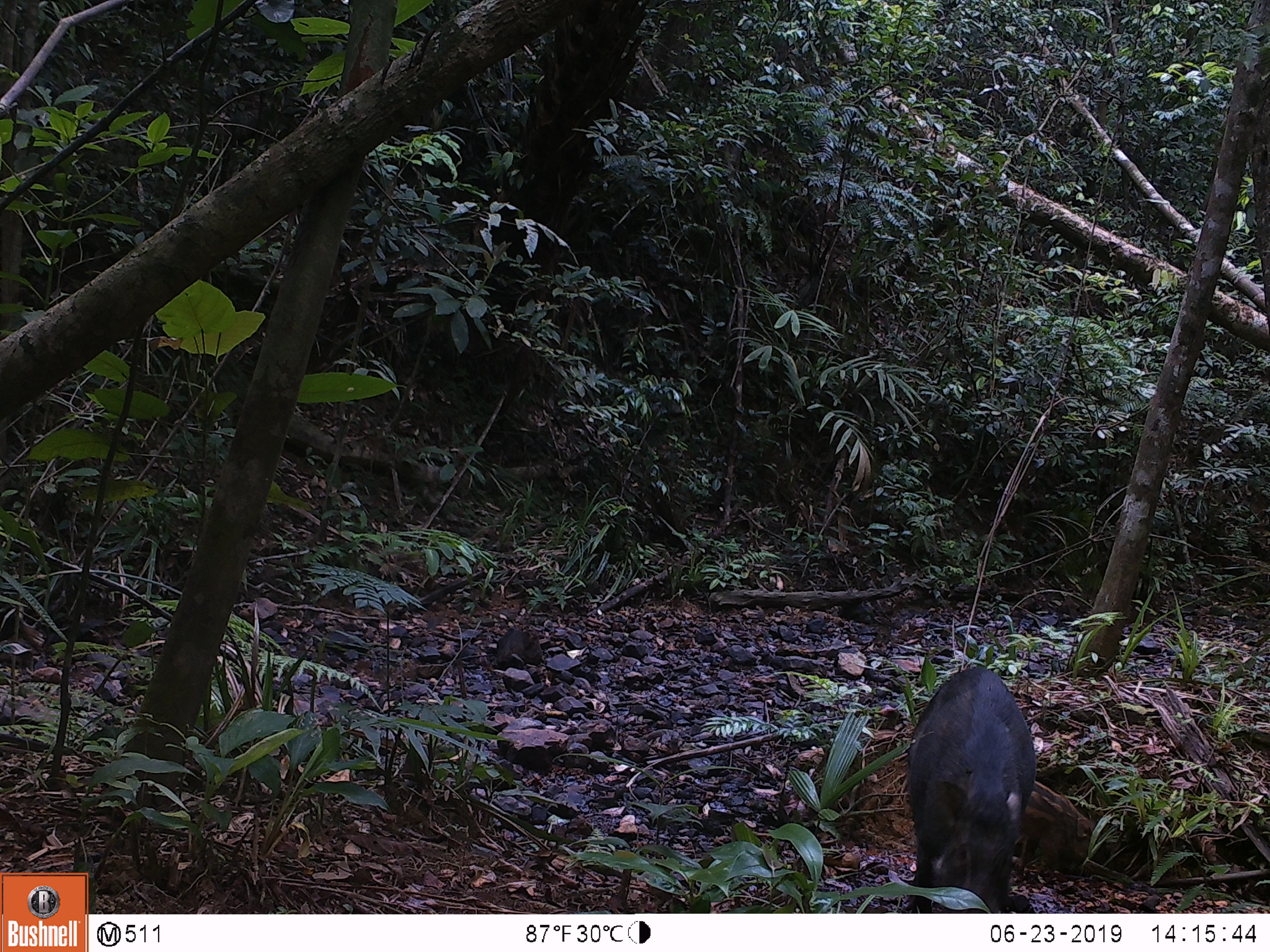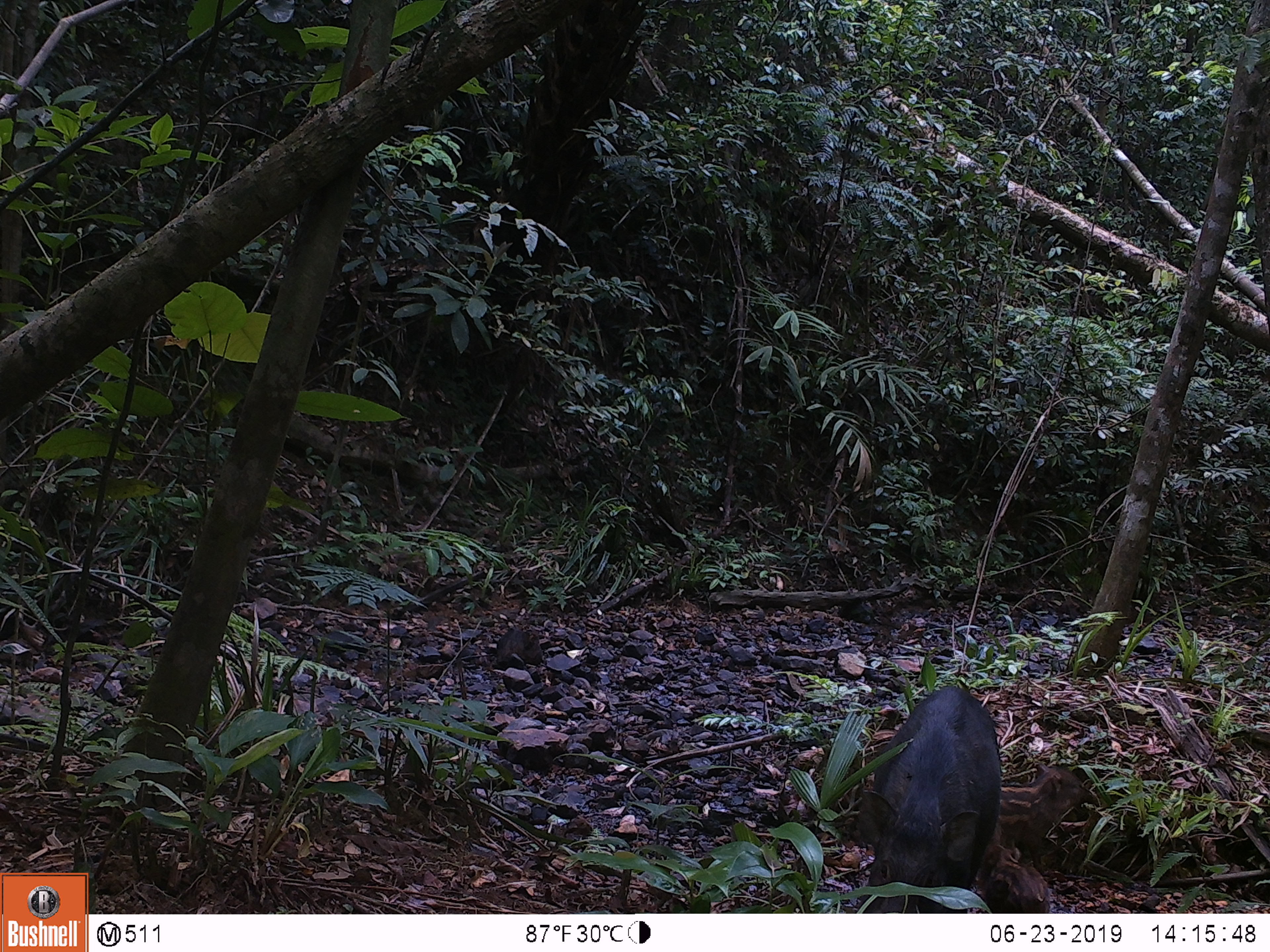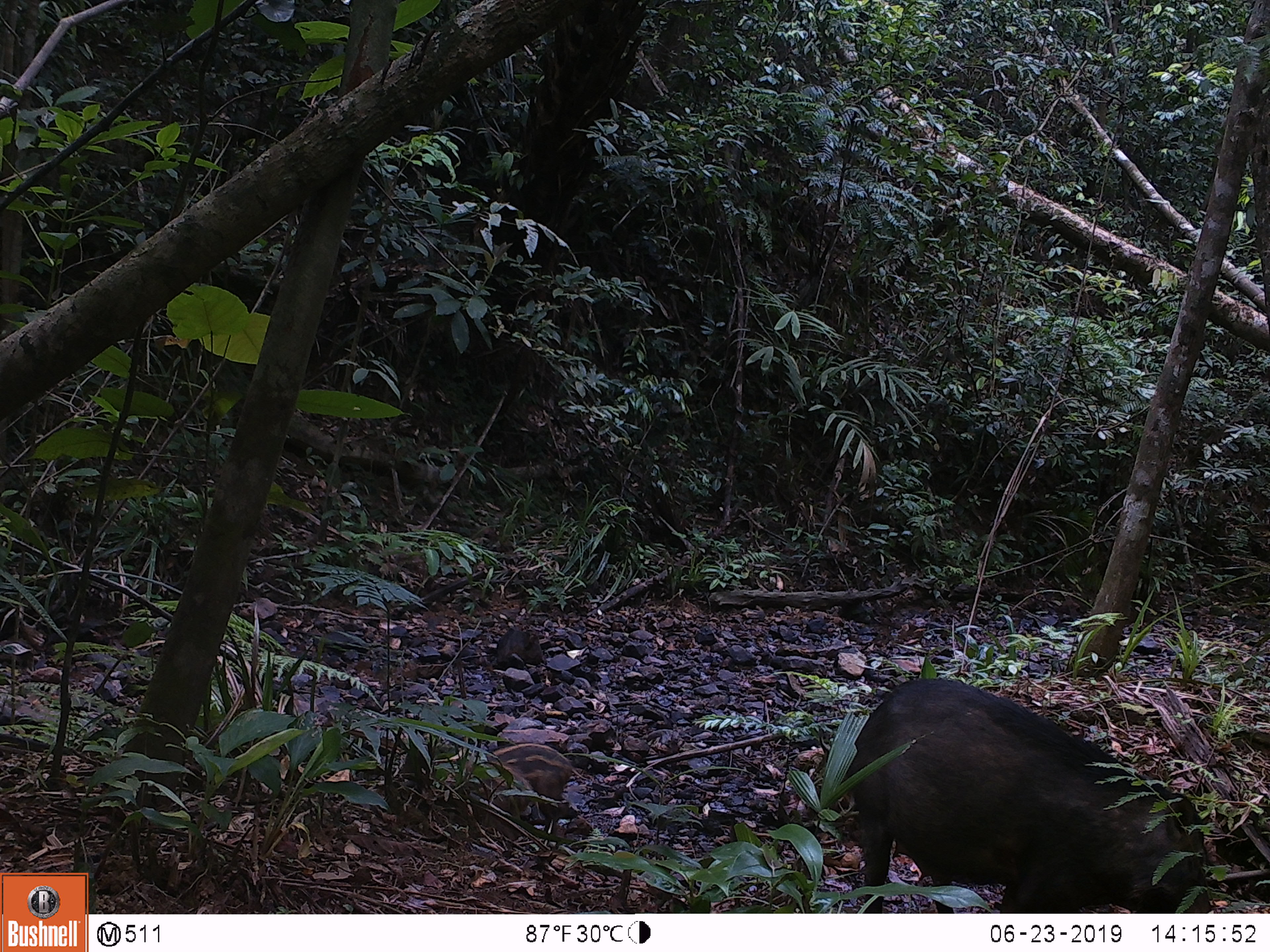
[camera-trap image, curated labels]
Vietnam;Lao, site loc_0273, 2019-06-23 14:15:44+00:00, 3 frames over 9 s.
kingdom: Animalia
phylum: Chordata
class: Mammalia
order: Artiodactyla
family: Suidae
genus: Sus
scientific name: Sus scrofa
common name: eurasian wild pig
Eurasian wild pig (Sus scrofa). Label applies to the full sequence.